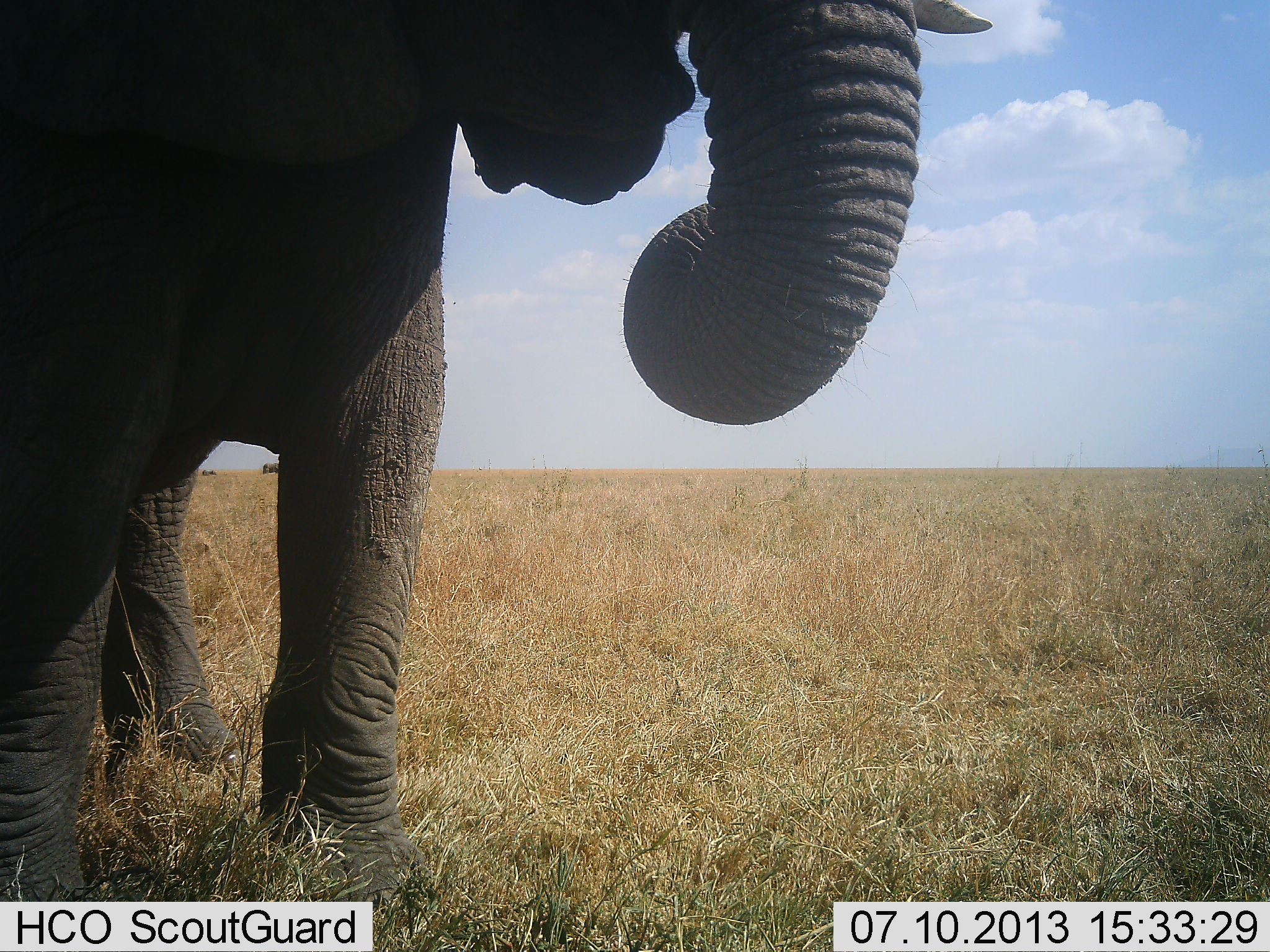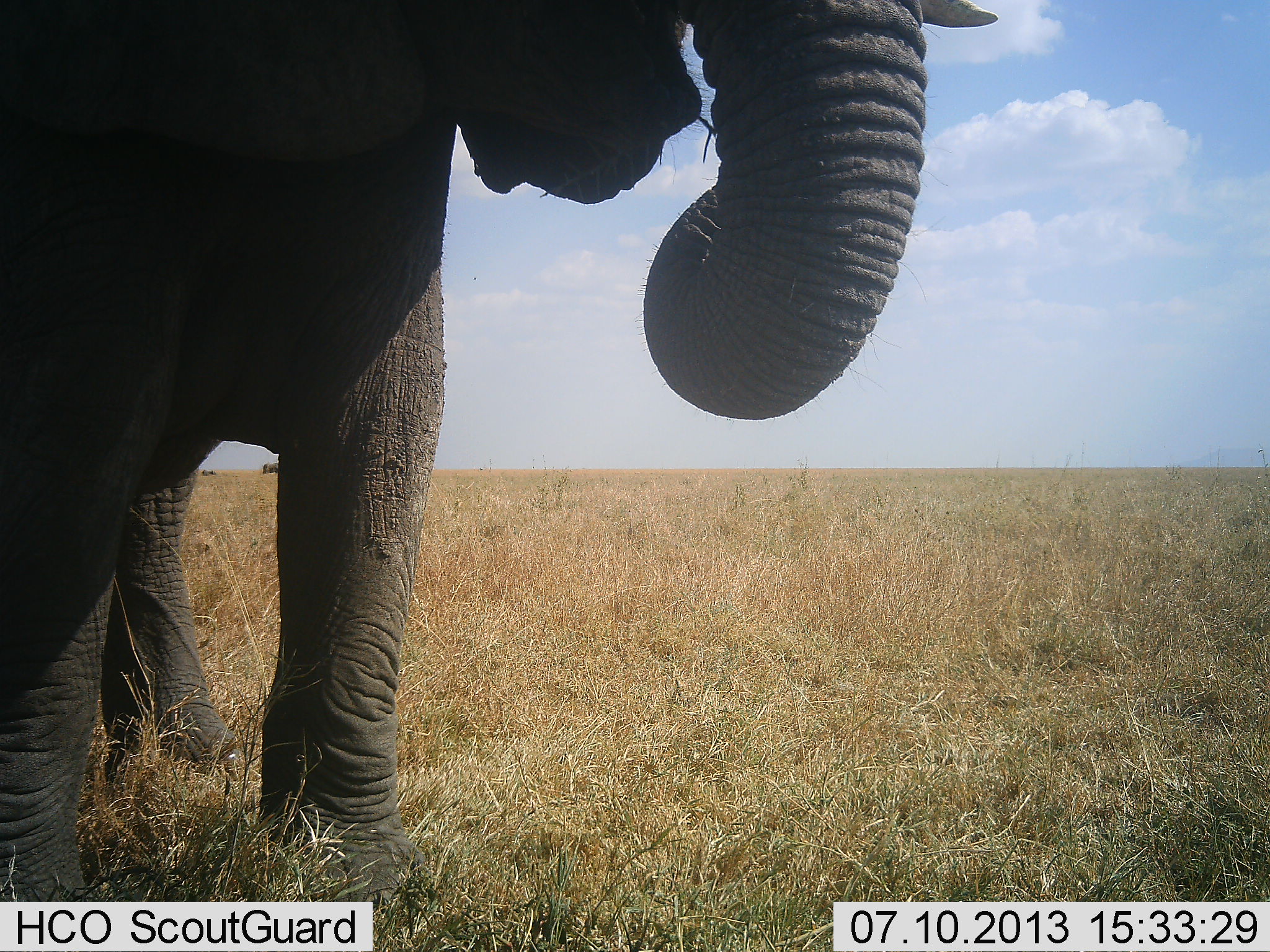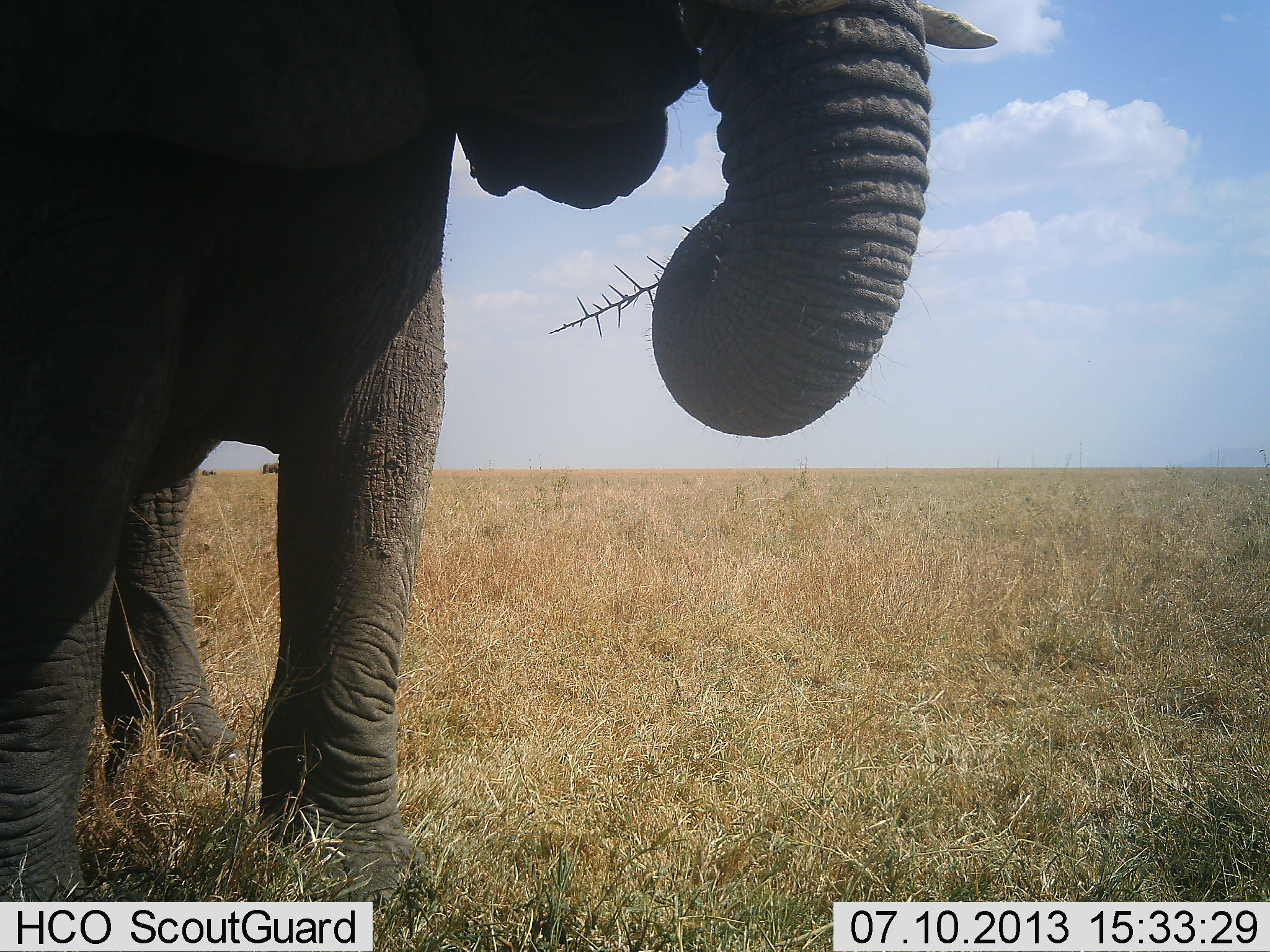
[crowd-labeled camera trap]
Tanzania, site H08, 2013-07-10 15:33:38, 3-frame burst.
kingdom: Animalia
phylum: Chordata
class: Mammalia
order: Proboscidea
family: Elephantidae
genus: Loxodonta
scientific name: Loxodonta africana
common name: african bush elephant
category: elephant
Elephant (african bush elephant) (Loxodonta africana), count 1. Behavior (volunteer vote fractions): standing 54%, resting 0%, moving 0%, interacting 0%. Young present (vote fraction): 0%. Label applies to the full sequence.